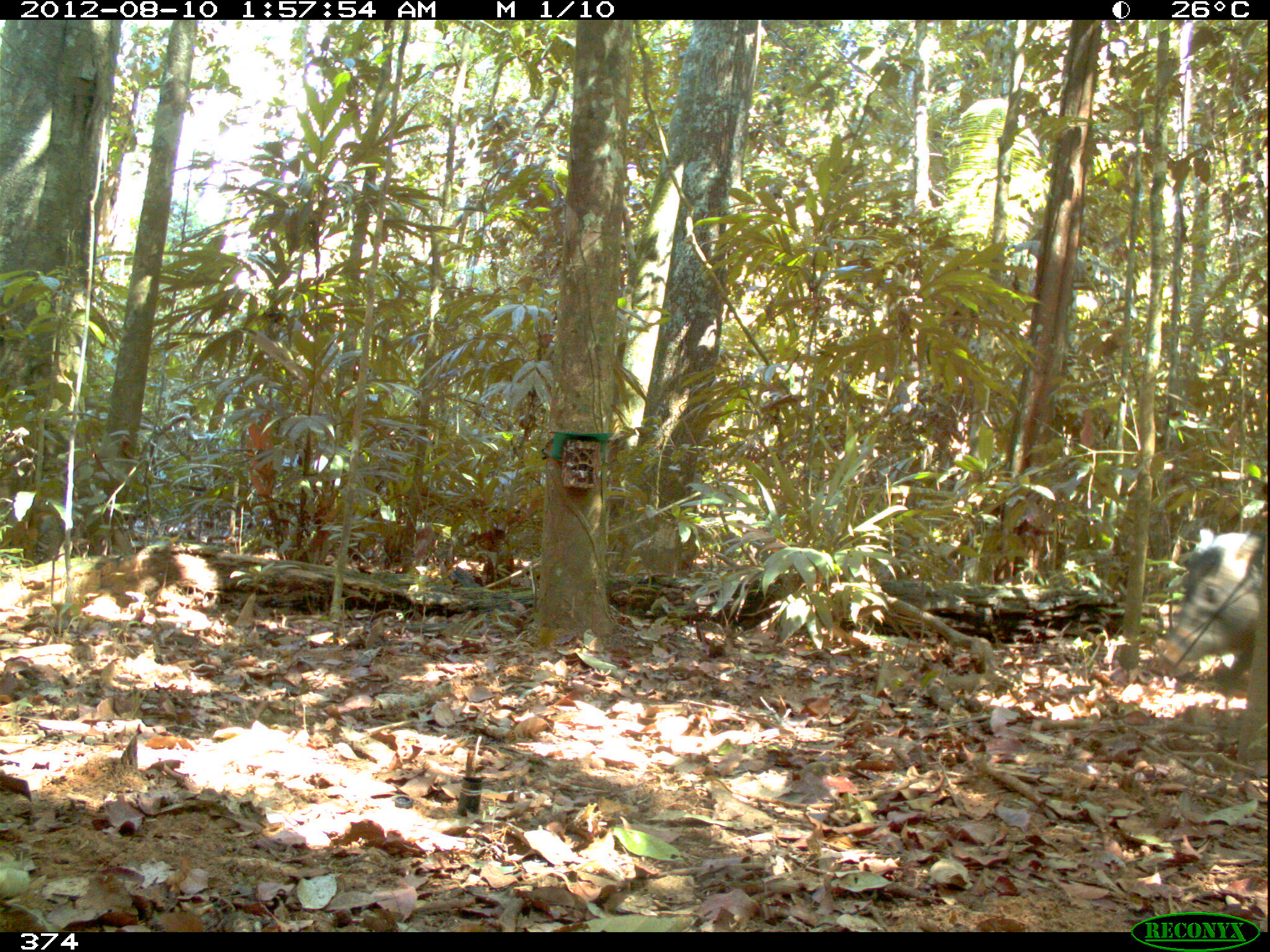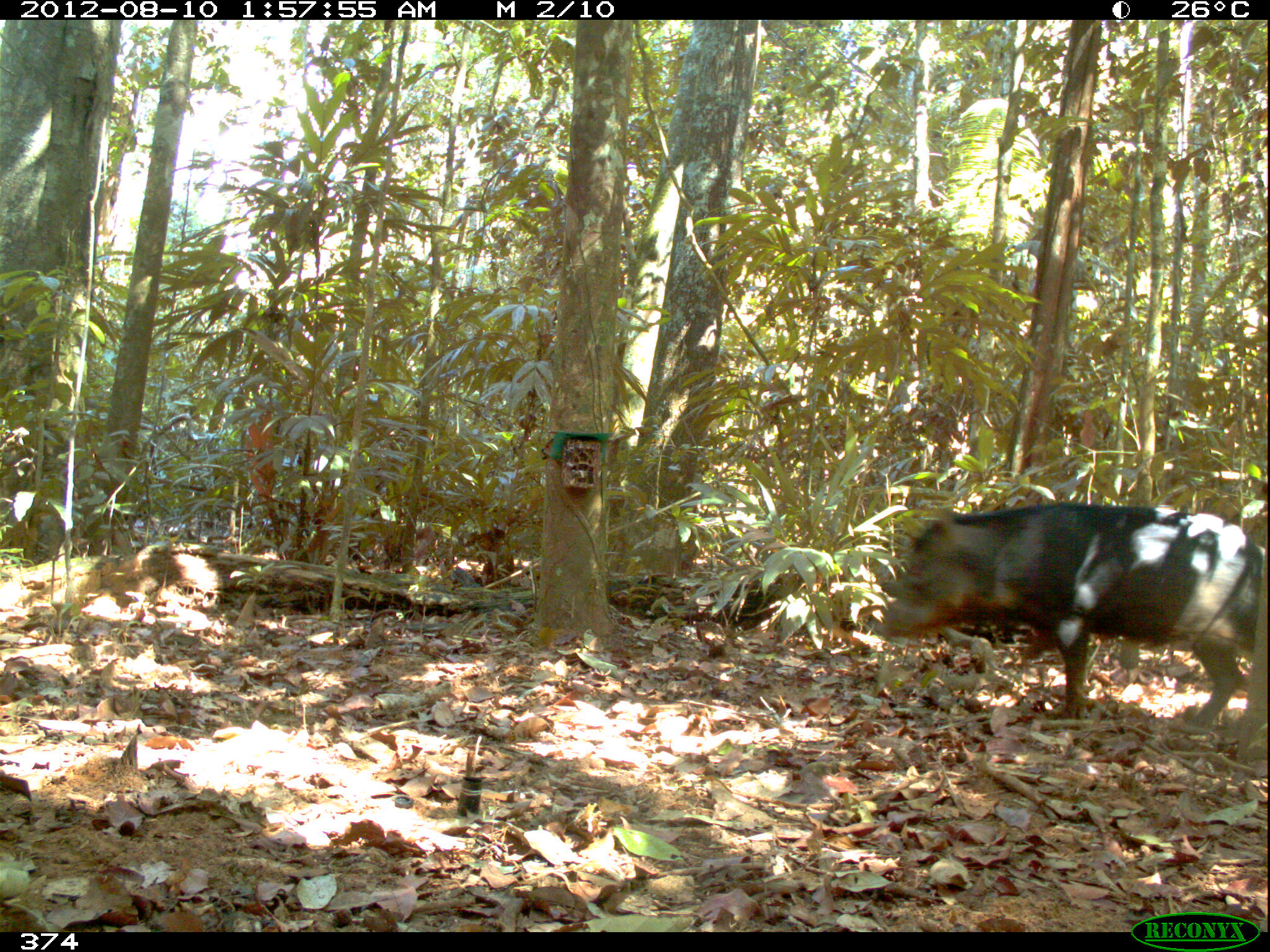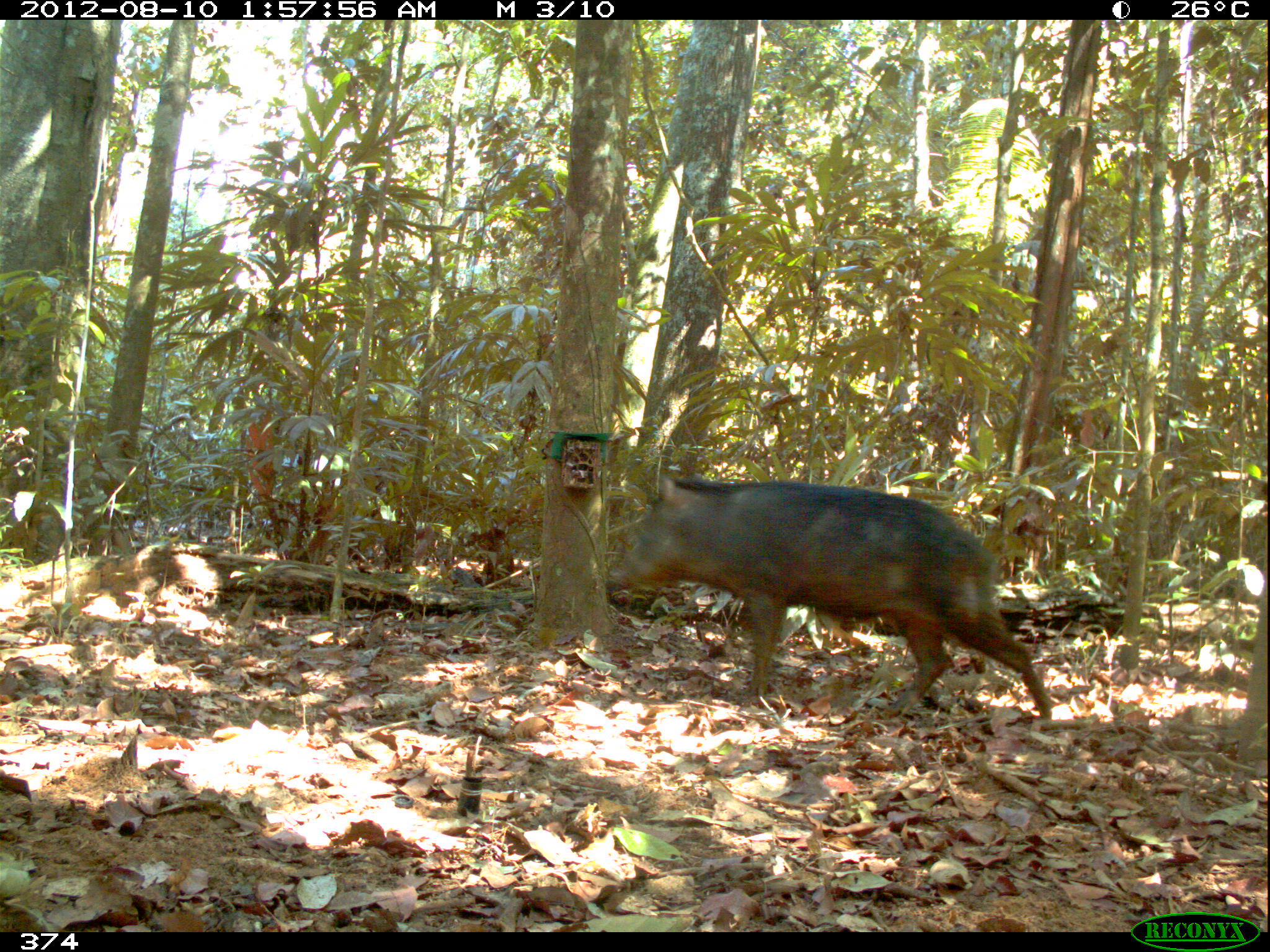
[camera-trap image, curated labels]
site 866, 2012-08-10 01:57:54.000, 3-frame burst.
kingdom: Animalia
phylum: Chordata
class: Mammalia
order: Artiodactyla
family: Tayassuidae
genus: Tayassu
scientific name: Tayassu pecari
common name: white-lipped peccary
Tayassu pecari (white-lipped peccary).